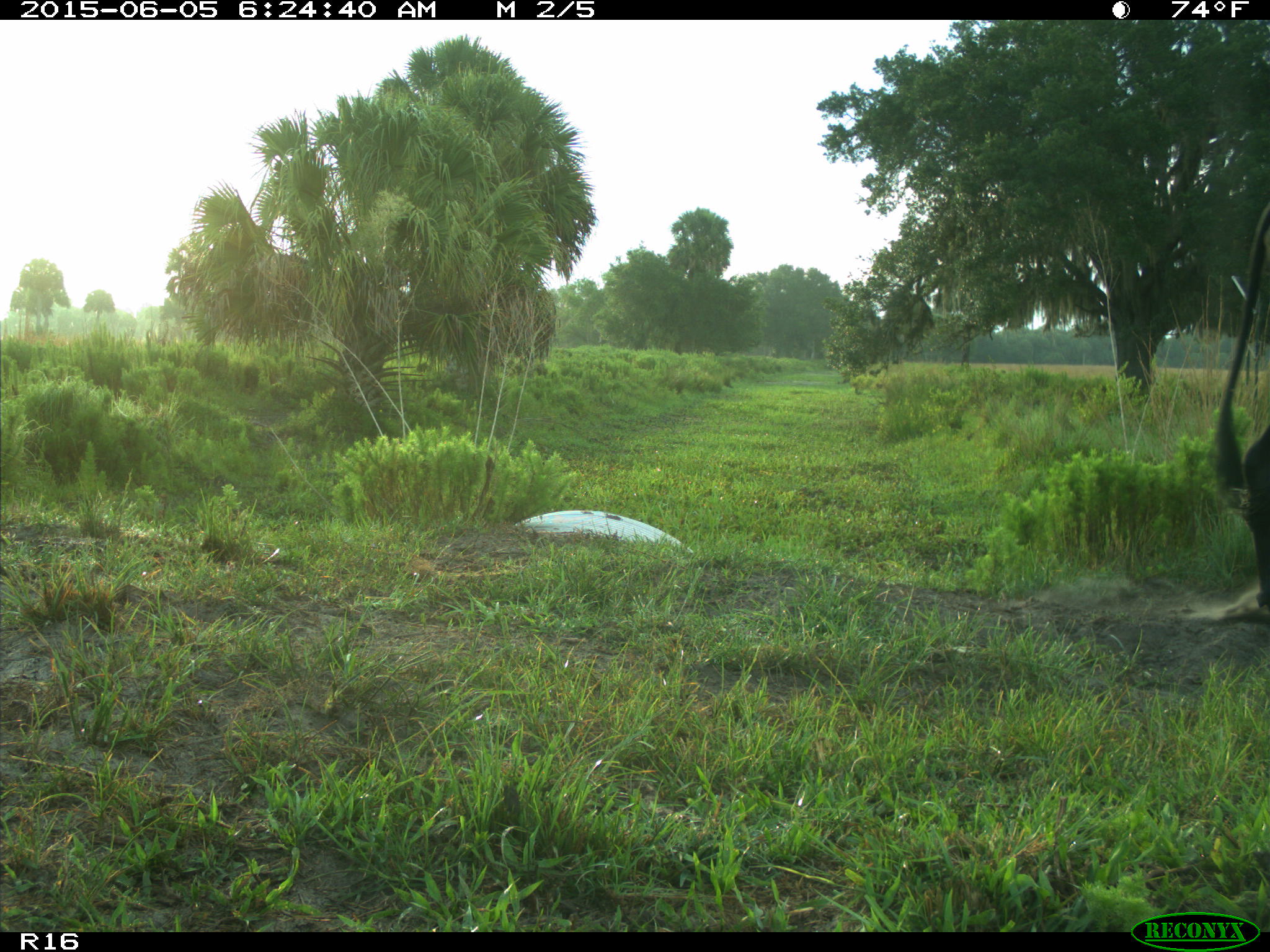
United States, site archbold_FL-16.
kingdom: Animalia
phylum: Chordata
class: Mammalia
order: Artiodactyla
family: Bovidae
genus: Bos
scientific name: Bos taurus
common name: domestic cow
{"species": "Bos taurus (domestic cow)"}